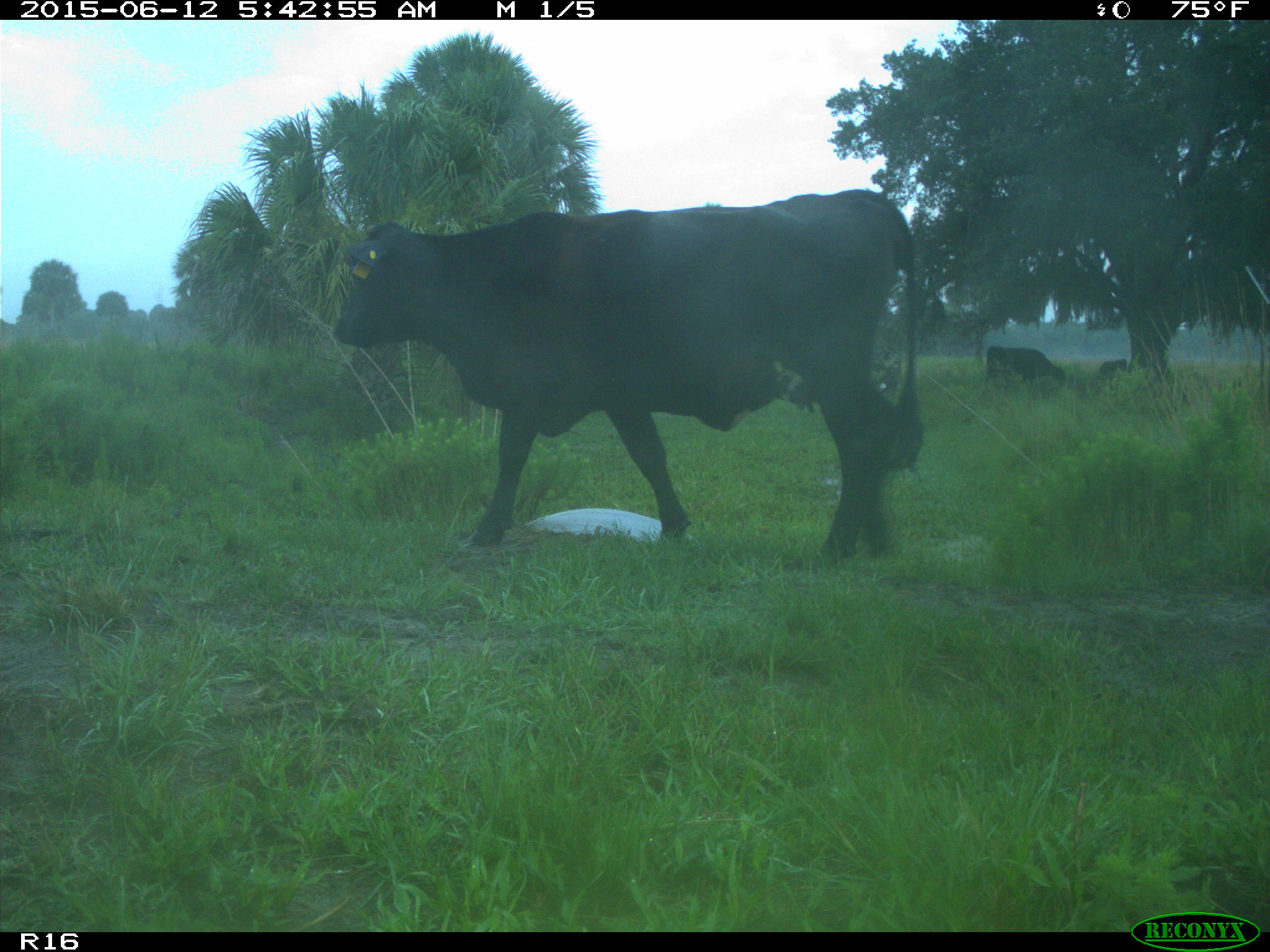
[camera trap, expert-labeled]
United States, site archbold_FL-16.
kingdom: Animalia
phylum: Chordata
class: Mammalia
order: Artiodactyla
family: Bovidae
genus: Bos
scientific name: Bos taurus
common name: domestic cow